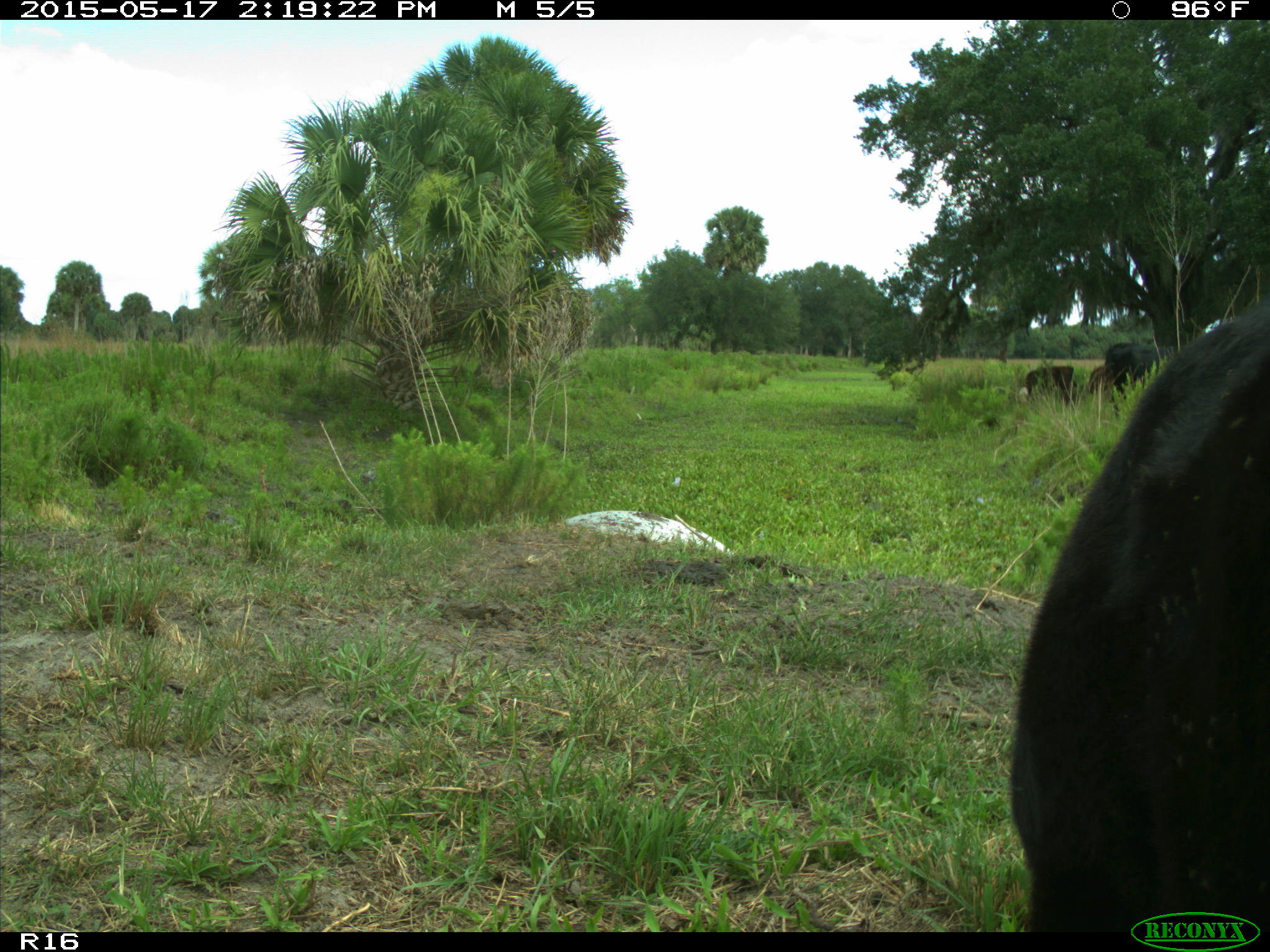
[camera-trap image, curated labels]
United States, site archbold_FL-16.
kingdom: Animalia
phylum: Chordata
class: Mammalia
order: Artiodactyla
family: Bovidae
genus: Bos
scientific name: Bos taurus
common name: domestic cow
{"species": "Bos taurus (domestic cow)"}